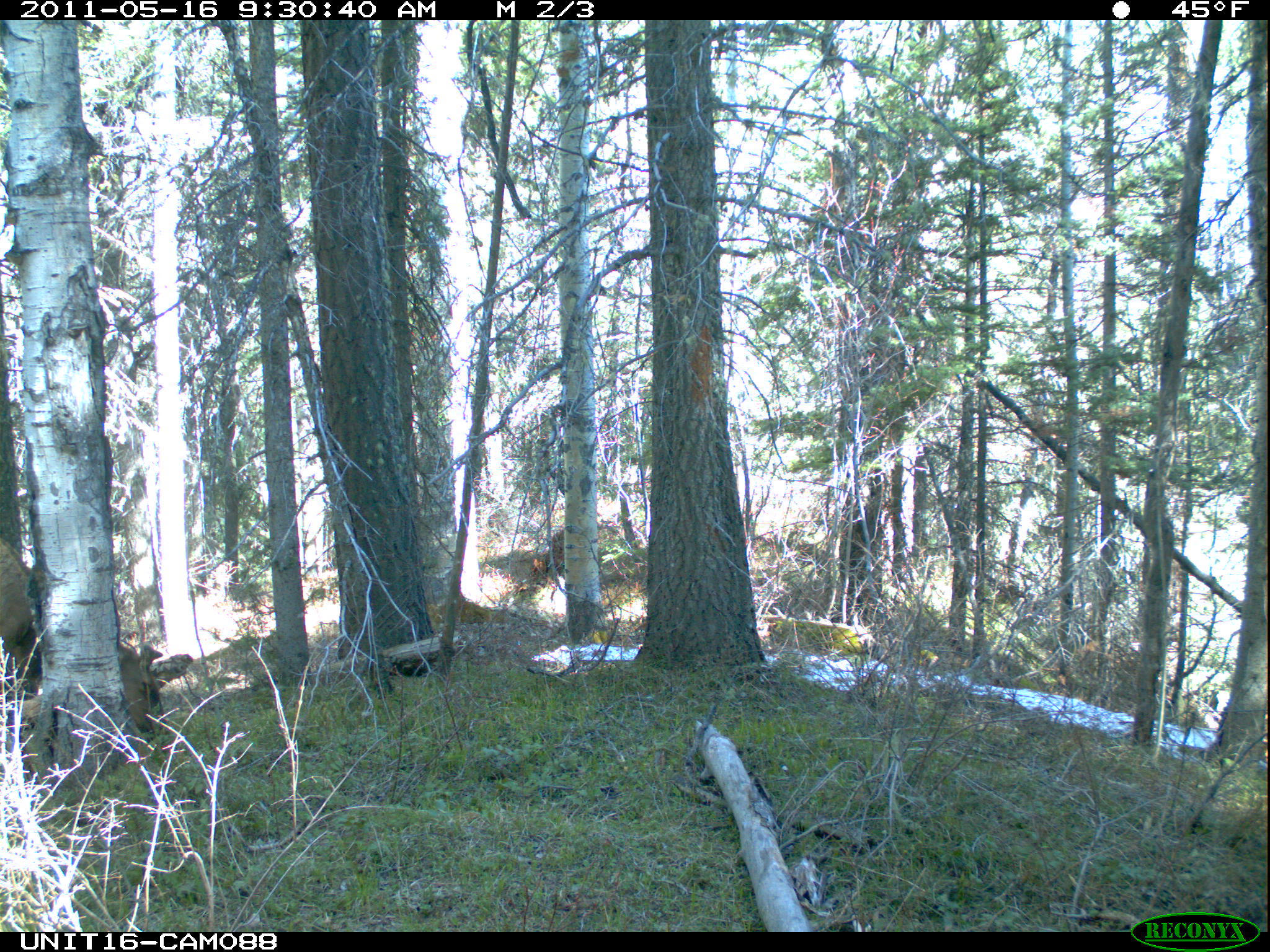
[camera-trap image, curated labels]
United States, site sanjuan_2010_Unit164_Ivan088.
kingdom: Animalia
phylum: Chordata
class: Mammalia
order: Artiodactyla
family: Cervidae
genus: Cervus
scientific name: Cervus elaphus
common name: red deer